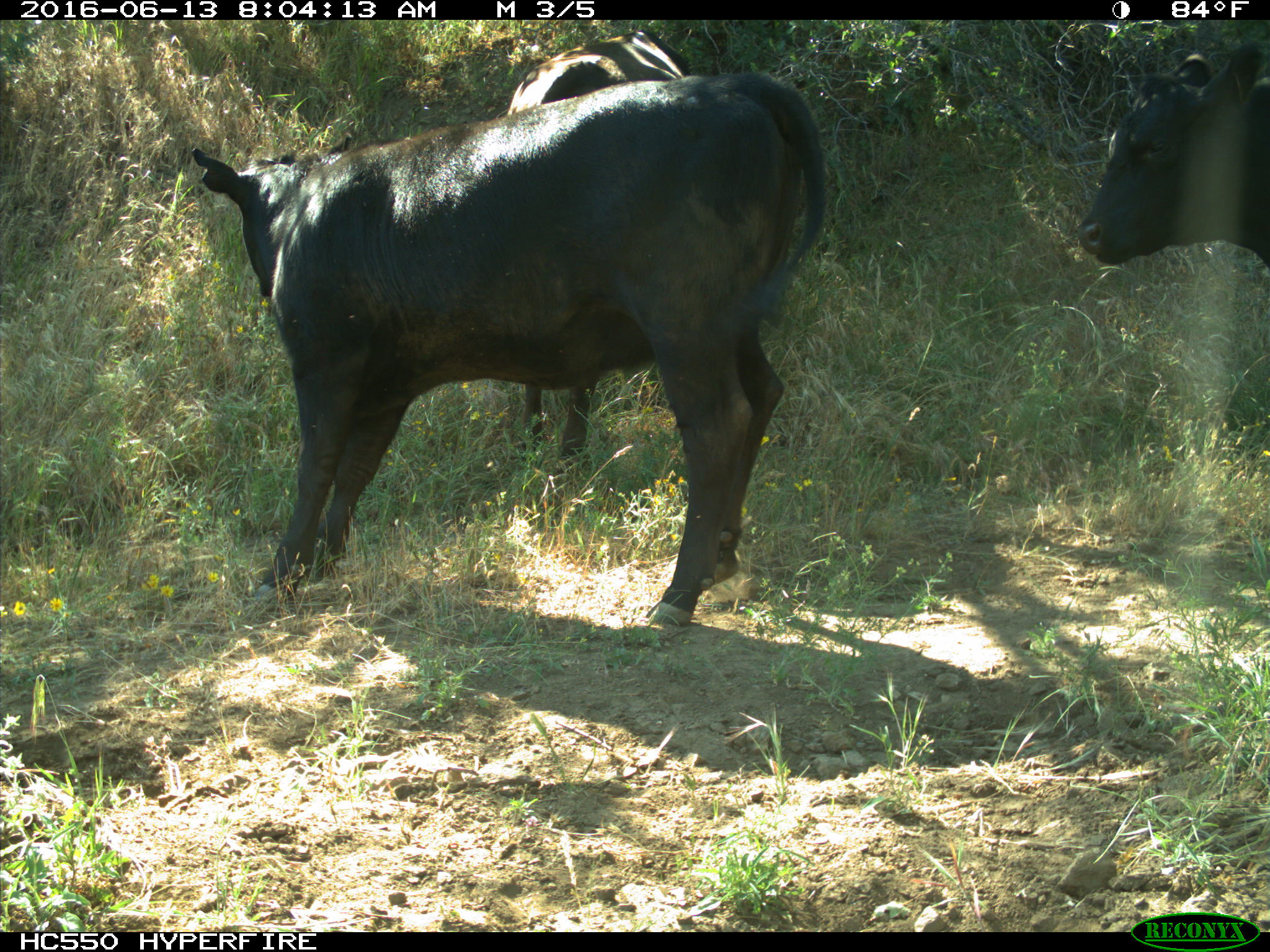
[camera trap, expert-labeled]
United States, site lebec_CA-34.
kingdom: Animalia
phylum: Chordata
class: Mammalia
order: Artiodactyla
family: Bovidae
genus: Bos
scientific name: Bos taurus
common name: domestic cow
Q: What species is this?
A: Bos taurus (domestic cow).